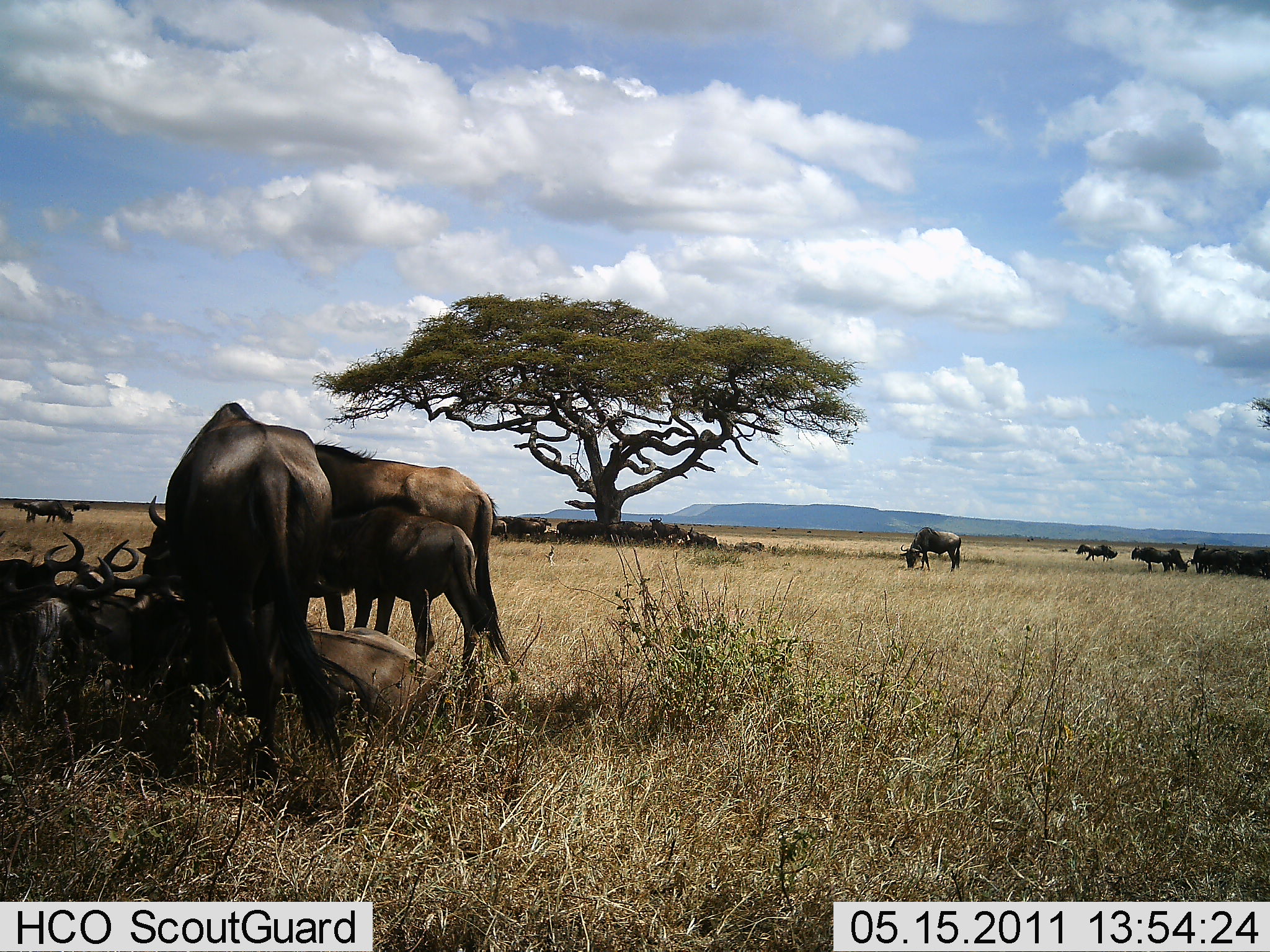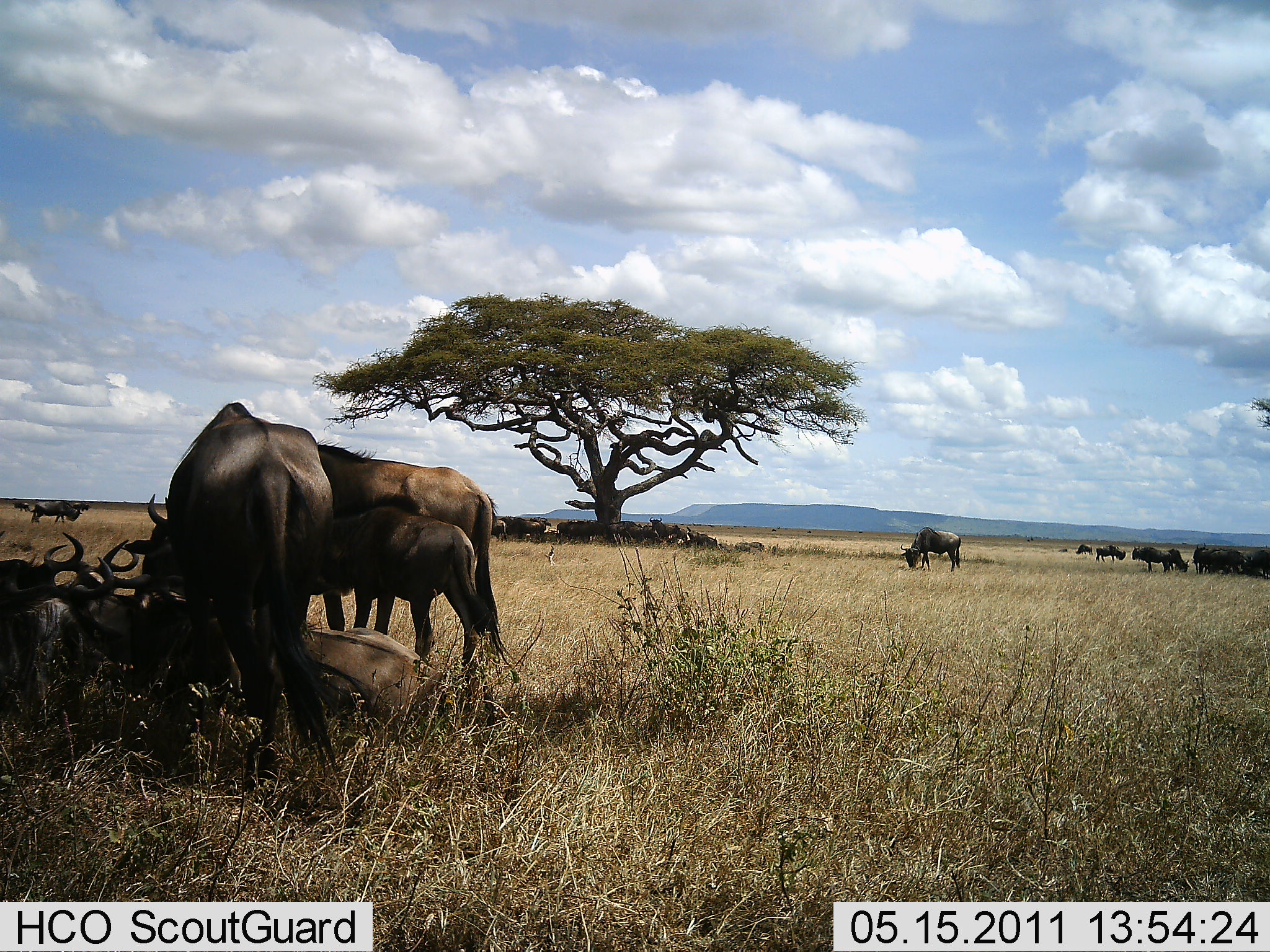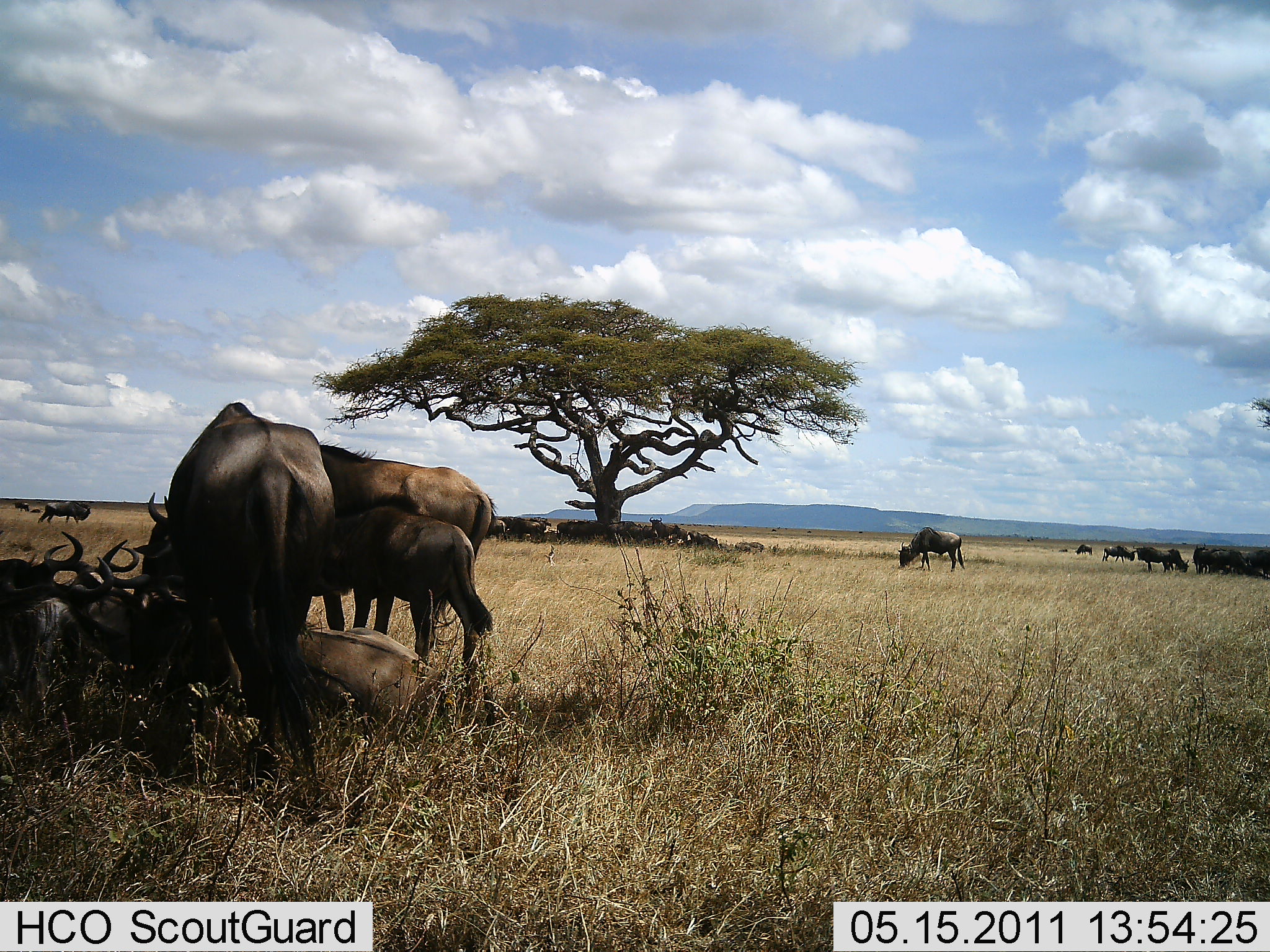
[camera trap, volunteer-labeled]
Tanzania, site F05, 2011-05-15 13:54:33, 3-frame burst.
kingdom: Animalia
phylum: Chordata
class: Mammalia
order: Artiodactyla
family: Bovidae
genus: Connochaetes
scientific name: Connochaetes taurinus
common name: blue wildebeest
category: wildebeest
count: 11-50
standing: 100%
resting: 100%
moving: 30%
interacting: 20%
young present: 30%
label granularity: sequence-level